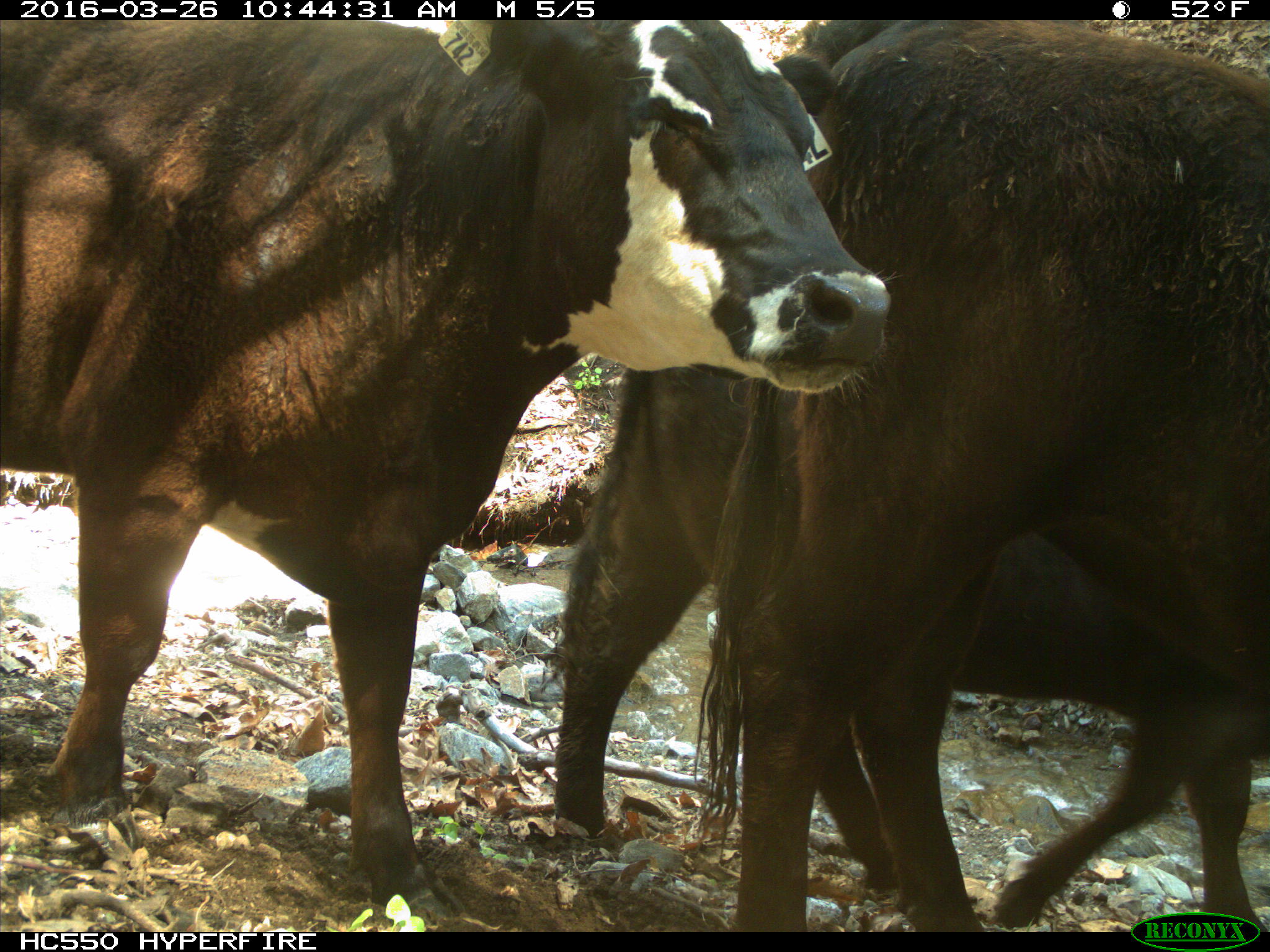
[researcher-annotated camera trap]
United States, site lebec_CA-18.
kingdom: Animalia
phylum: Chordata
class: Mammalia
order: Artiodactyla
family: Bovidae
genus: Bos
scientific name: Bos taurus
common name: domestic cow